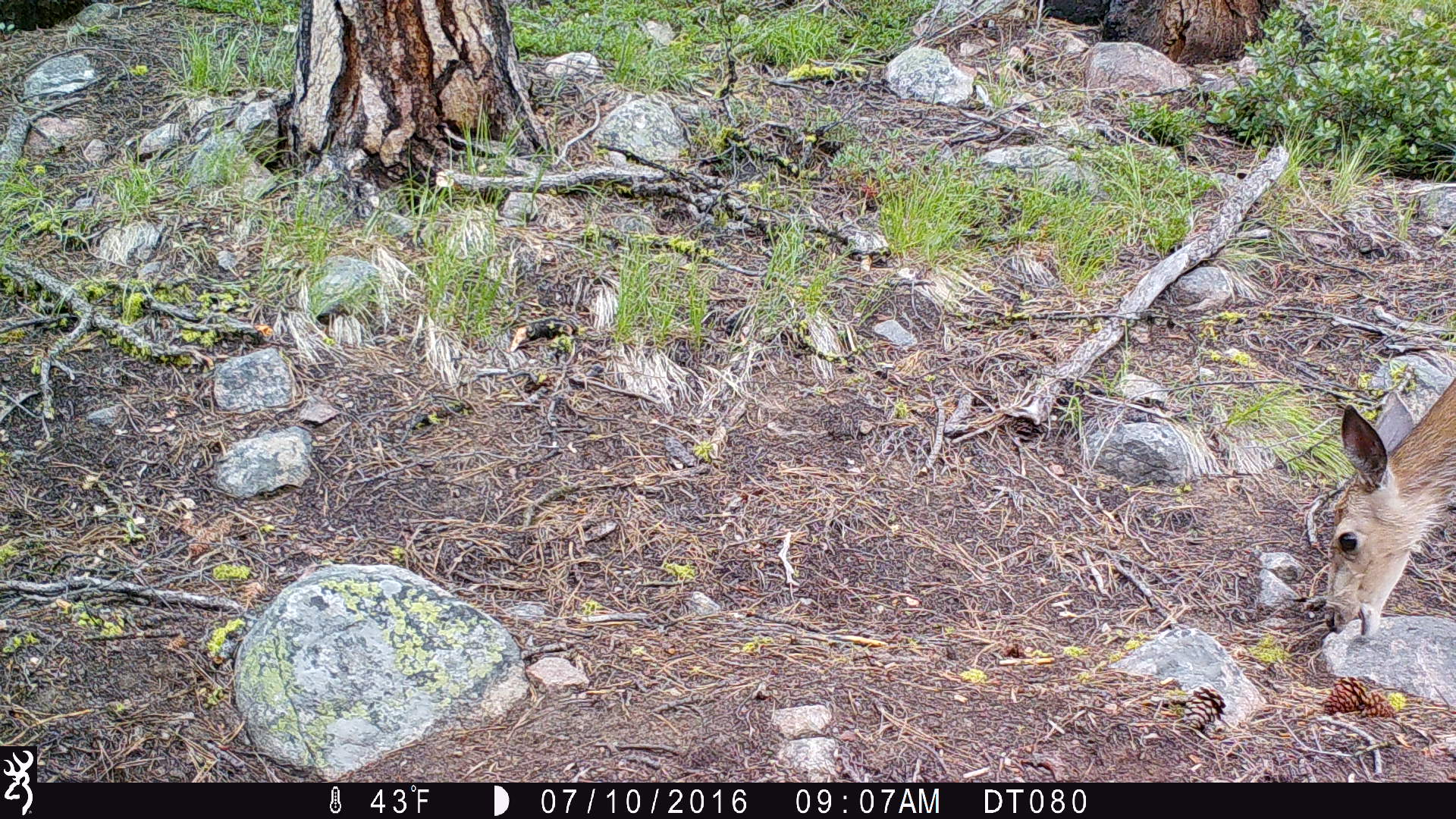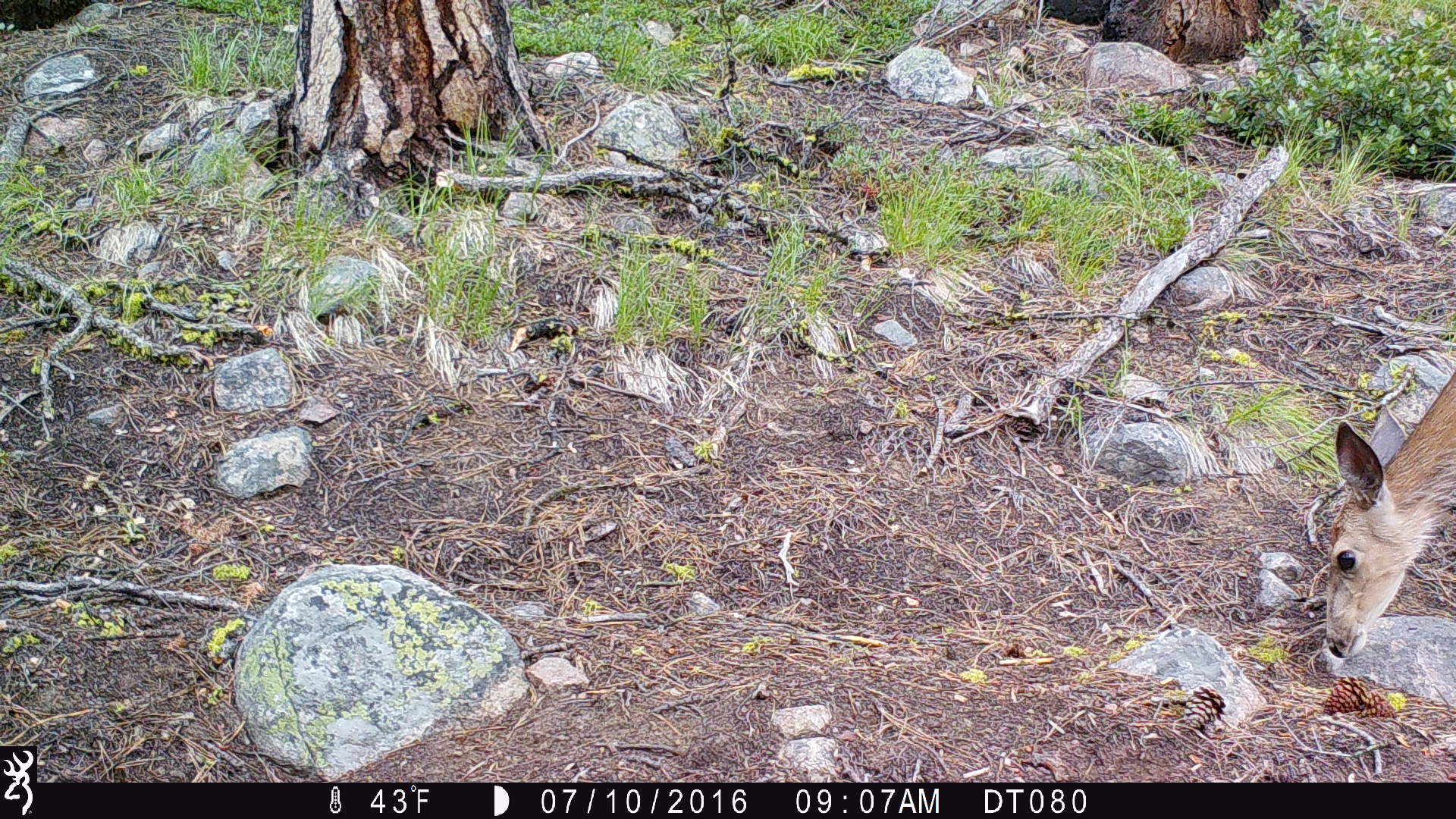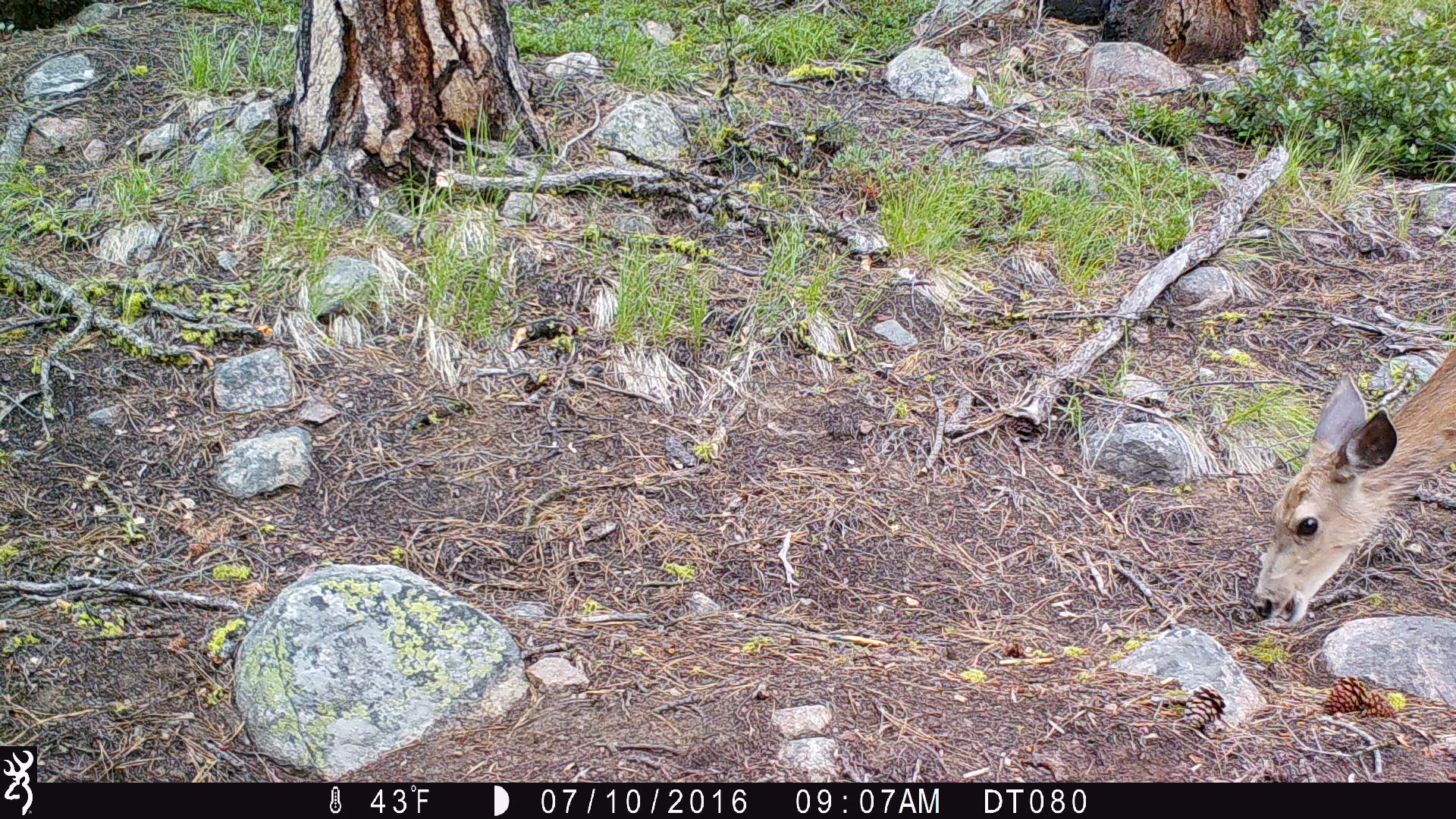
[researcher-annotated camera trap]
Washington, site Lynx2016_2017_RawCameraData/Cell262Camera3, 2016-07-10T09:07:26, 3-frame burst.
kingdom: Animalia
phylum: Chordata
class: Mammalia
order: Artiodactyla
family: Cervidae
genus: Odocoileus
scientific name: Odocoileus hemionus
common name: mule deer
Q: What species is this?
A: Odocoileus hemionus (mule deer).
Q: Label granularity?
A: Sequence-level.